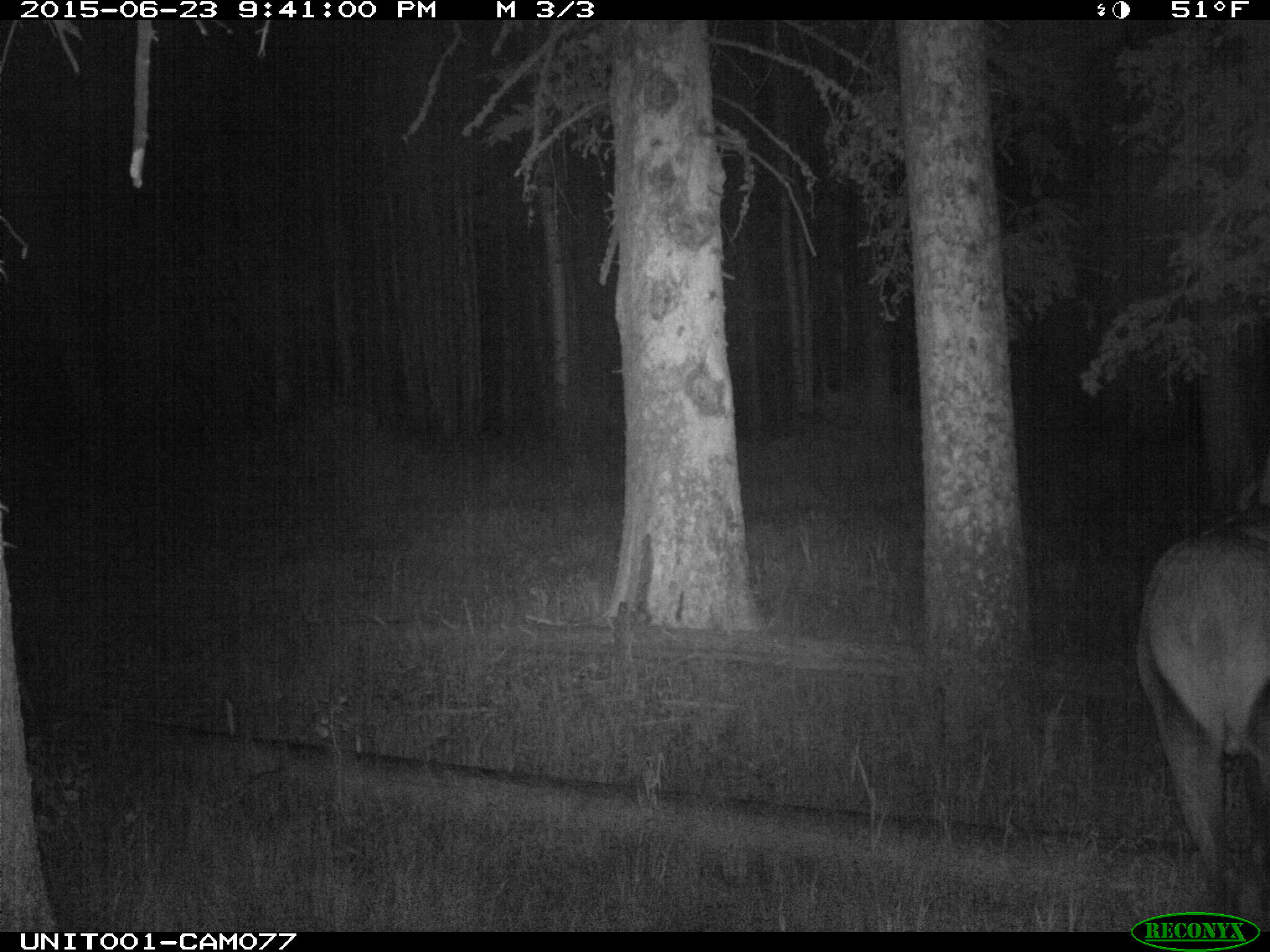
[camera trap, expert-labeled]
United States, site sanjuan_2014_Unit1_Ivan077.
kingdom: Animalia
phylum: Chordata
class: Mammalia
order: Artiodactyla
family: Cervidae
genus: Cervus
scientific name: Cervus elaphus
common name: red deer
Cervus elaphus (red deer).